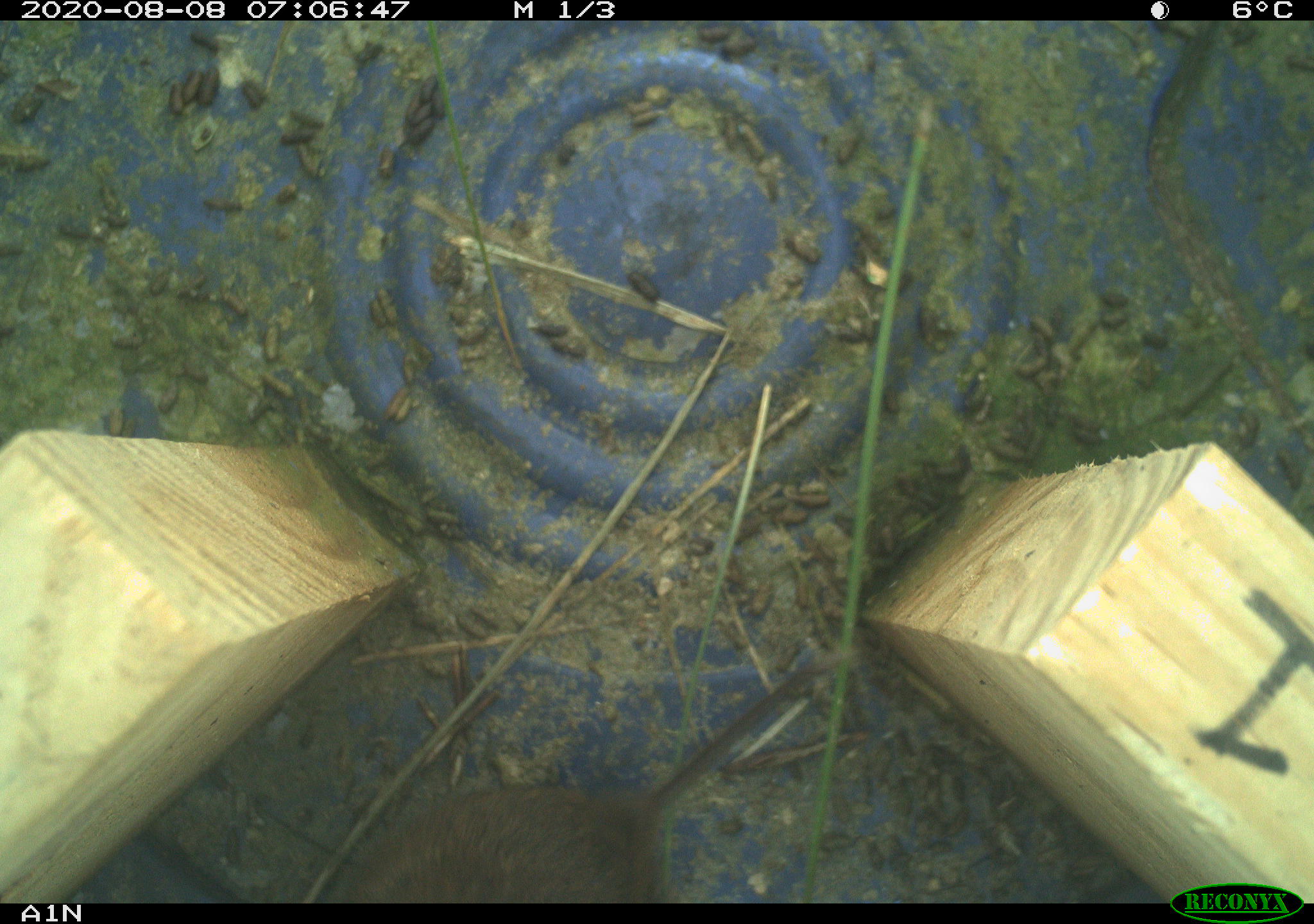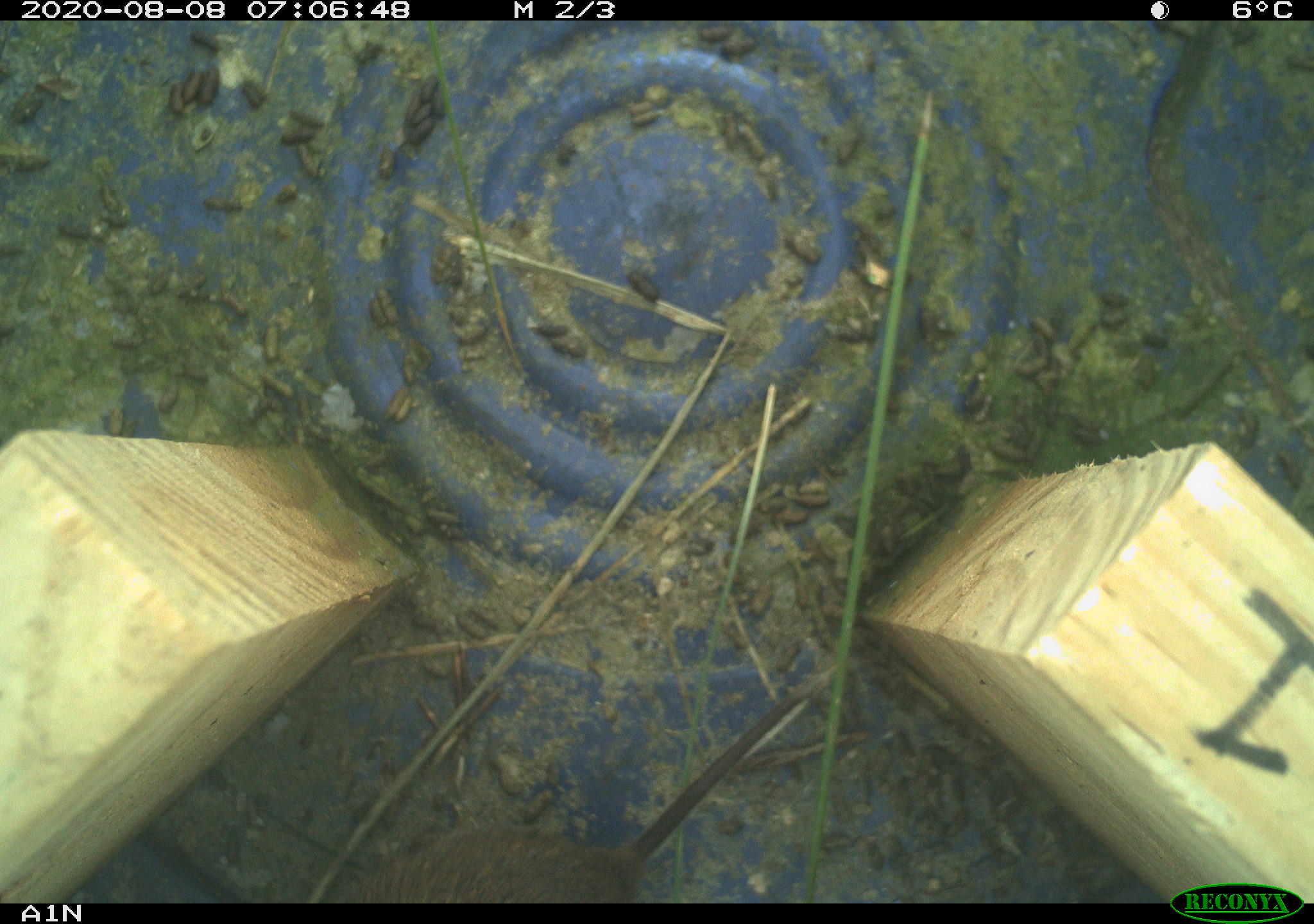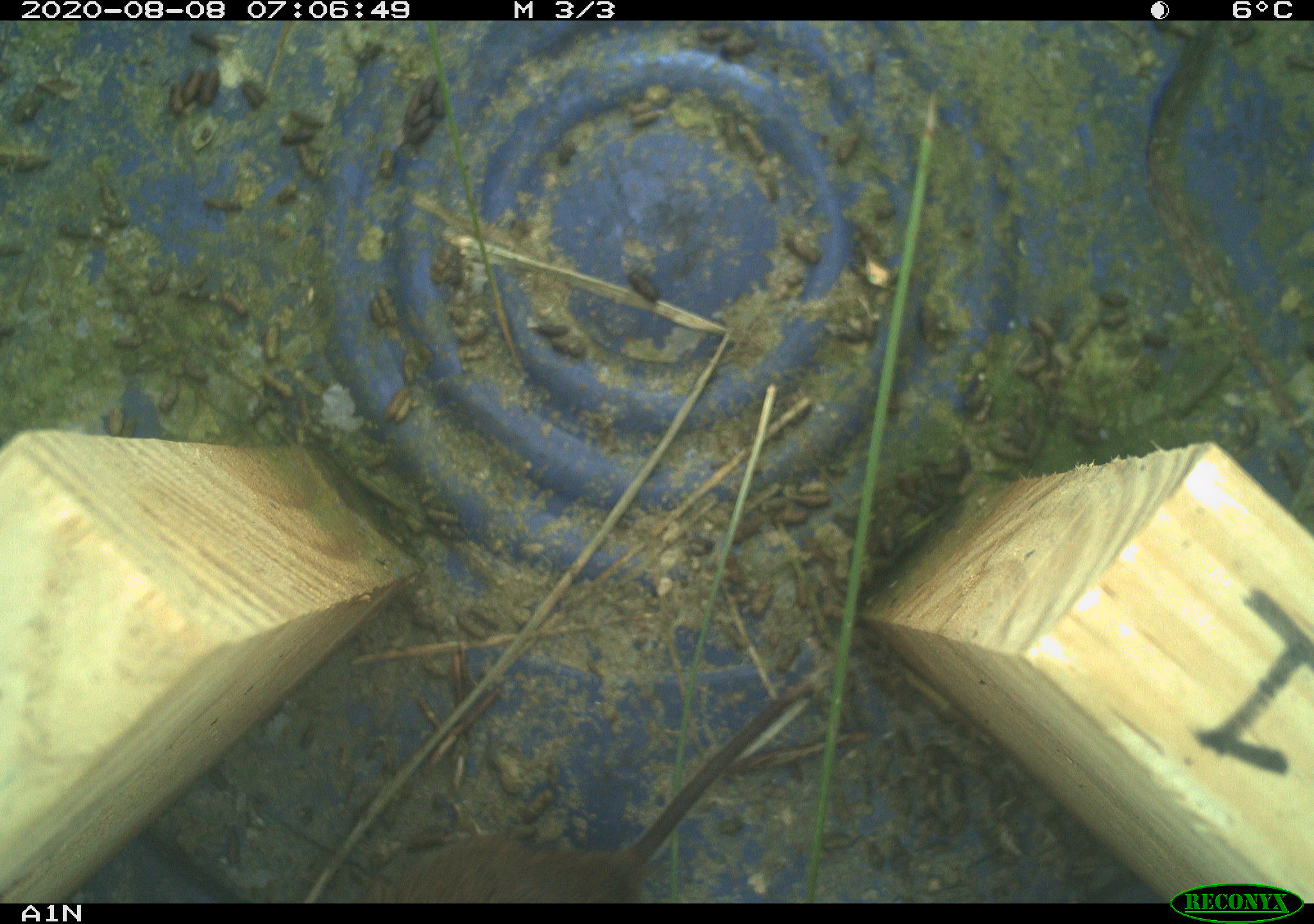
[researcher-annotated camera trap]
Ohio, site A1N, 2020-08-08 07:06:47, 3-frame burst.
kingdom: Animalia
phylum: Chordata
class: Mammalia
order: Rodentia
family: Cricetidae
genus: Microtus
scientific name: Microtus pennsylvanicus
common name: meadow vole